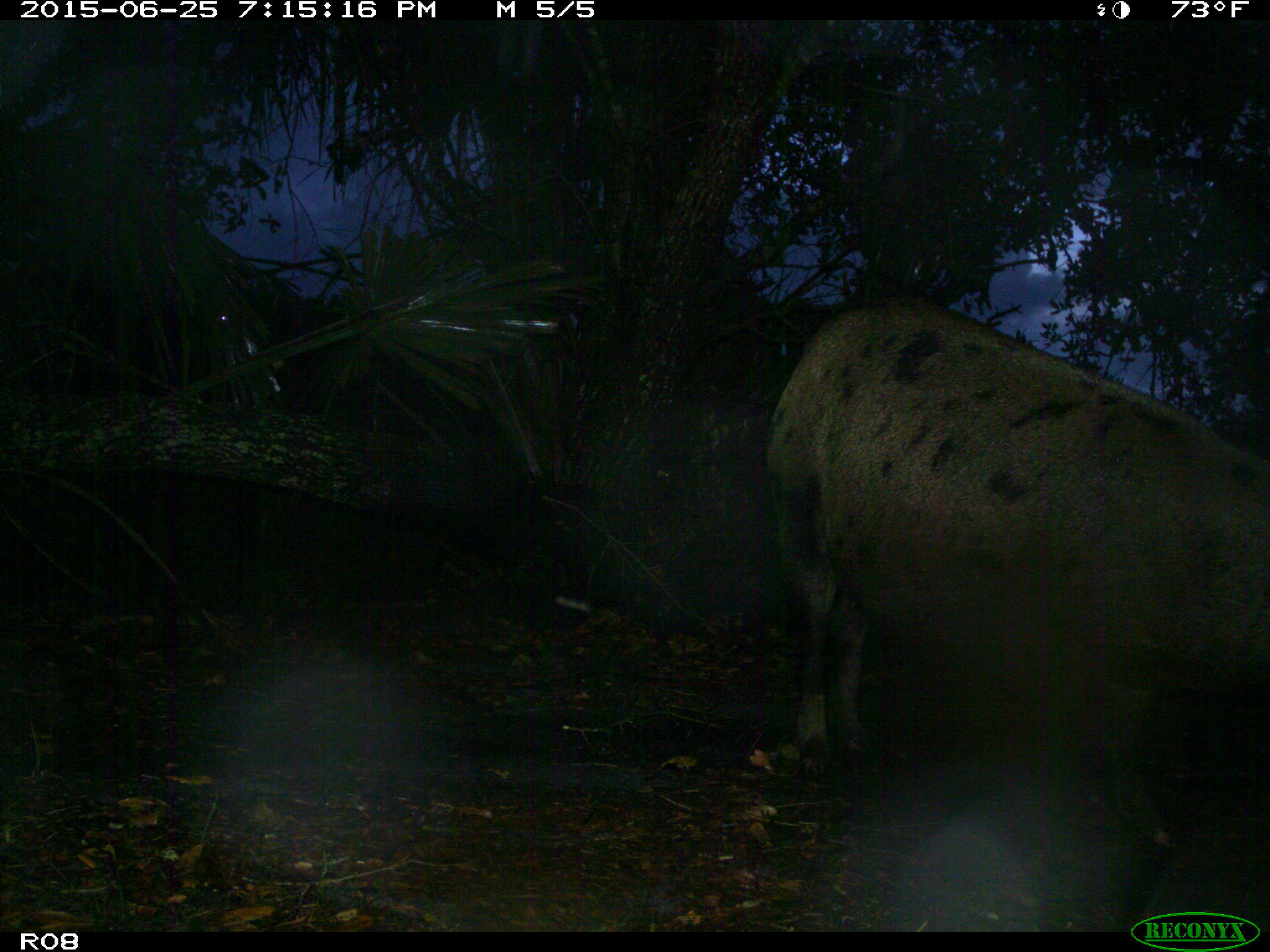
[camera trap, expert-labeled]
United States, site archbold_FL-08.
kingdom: Animalia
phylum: Chordata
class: Mammalia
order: Artiodactyla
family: Suidae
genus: Sus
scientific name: Sus scrofa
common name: wild boar